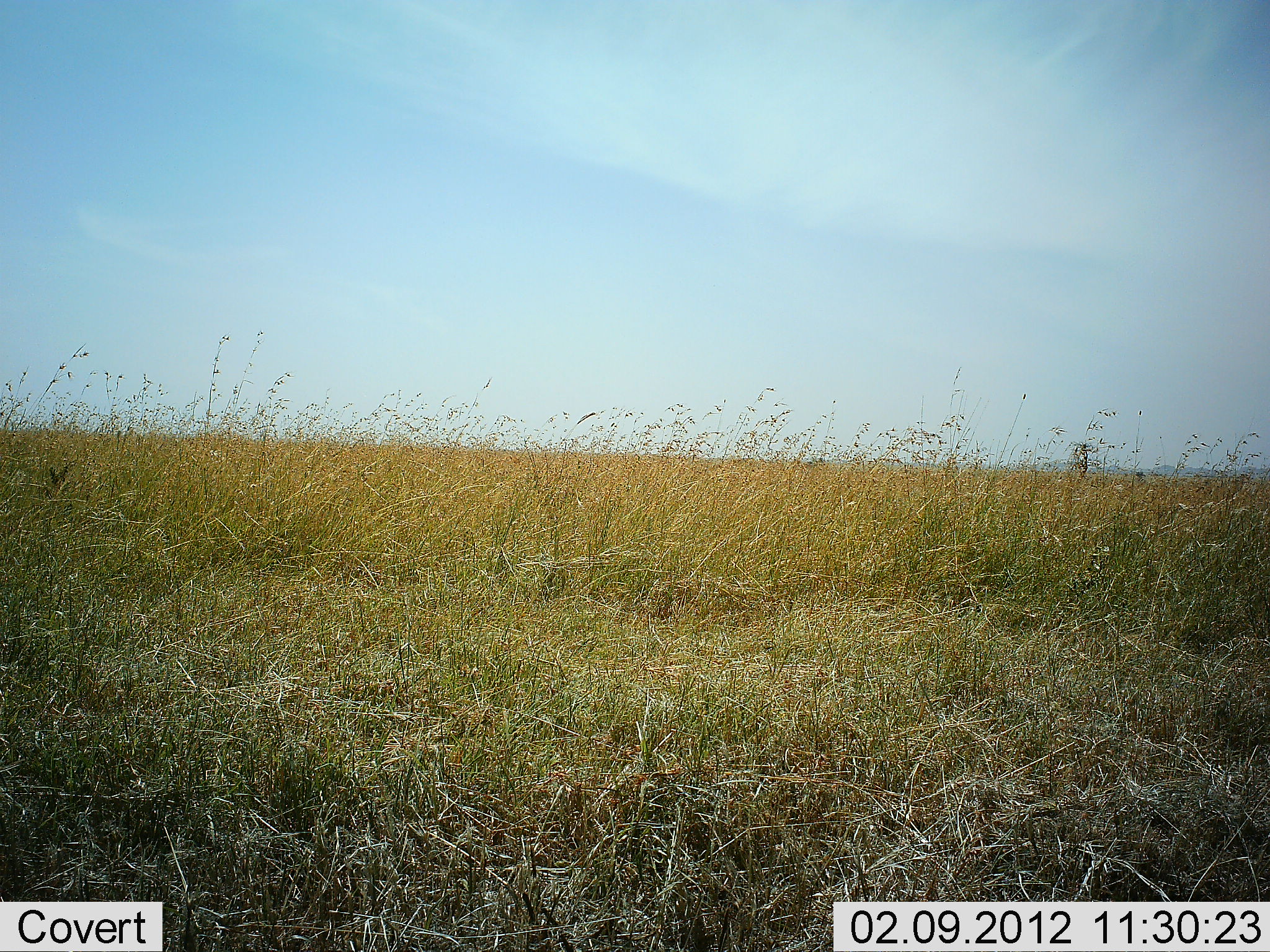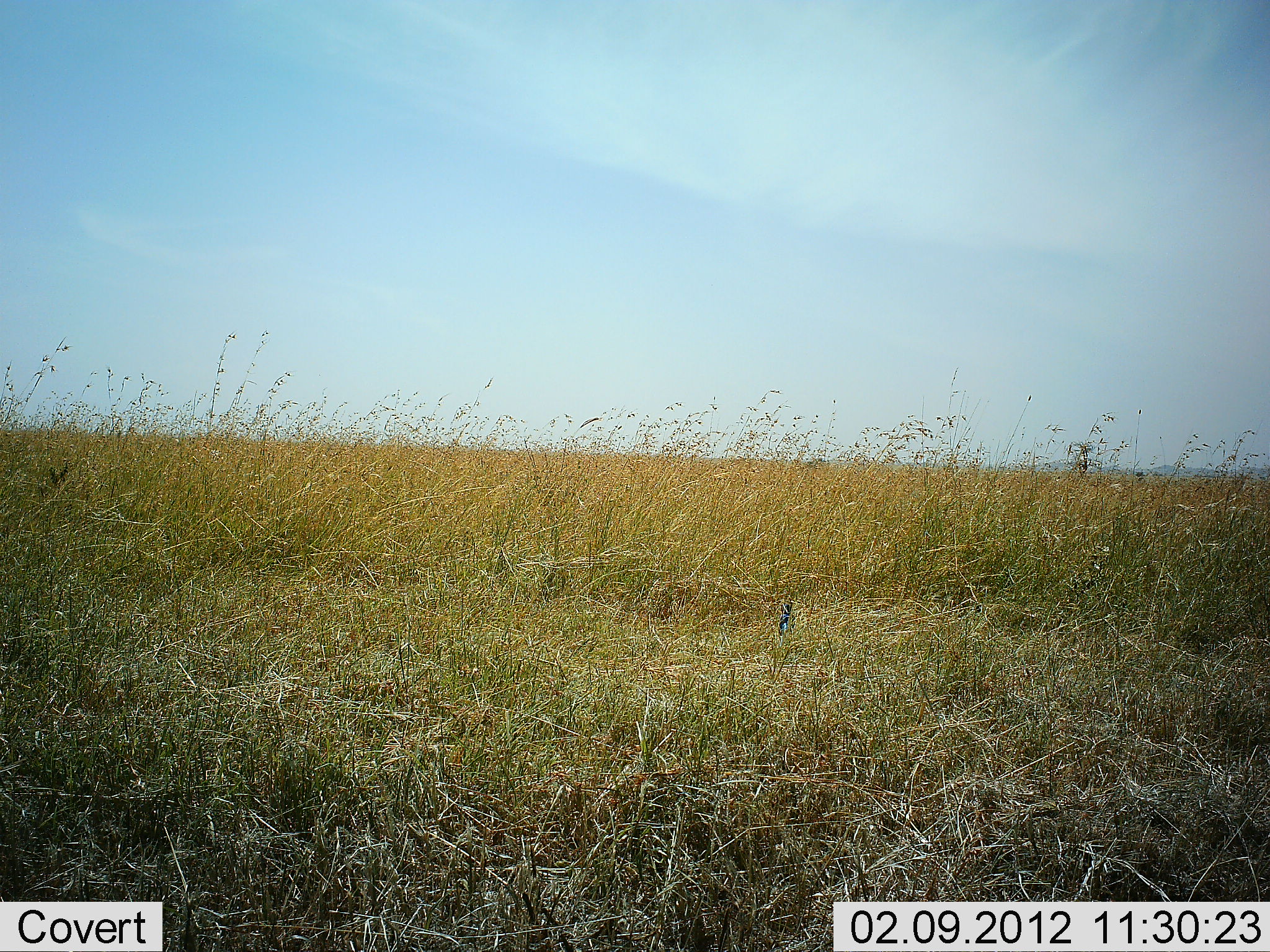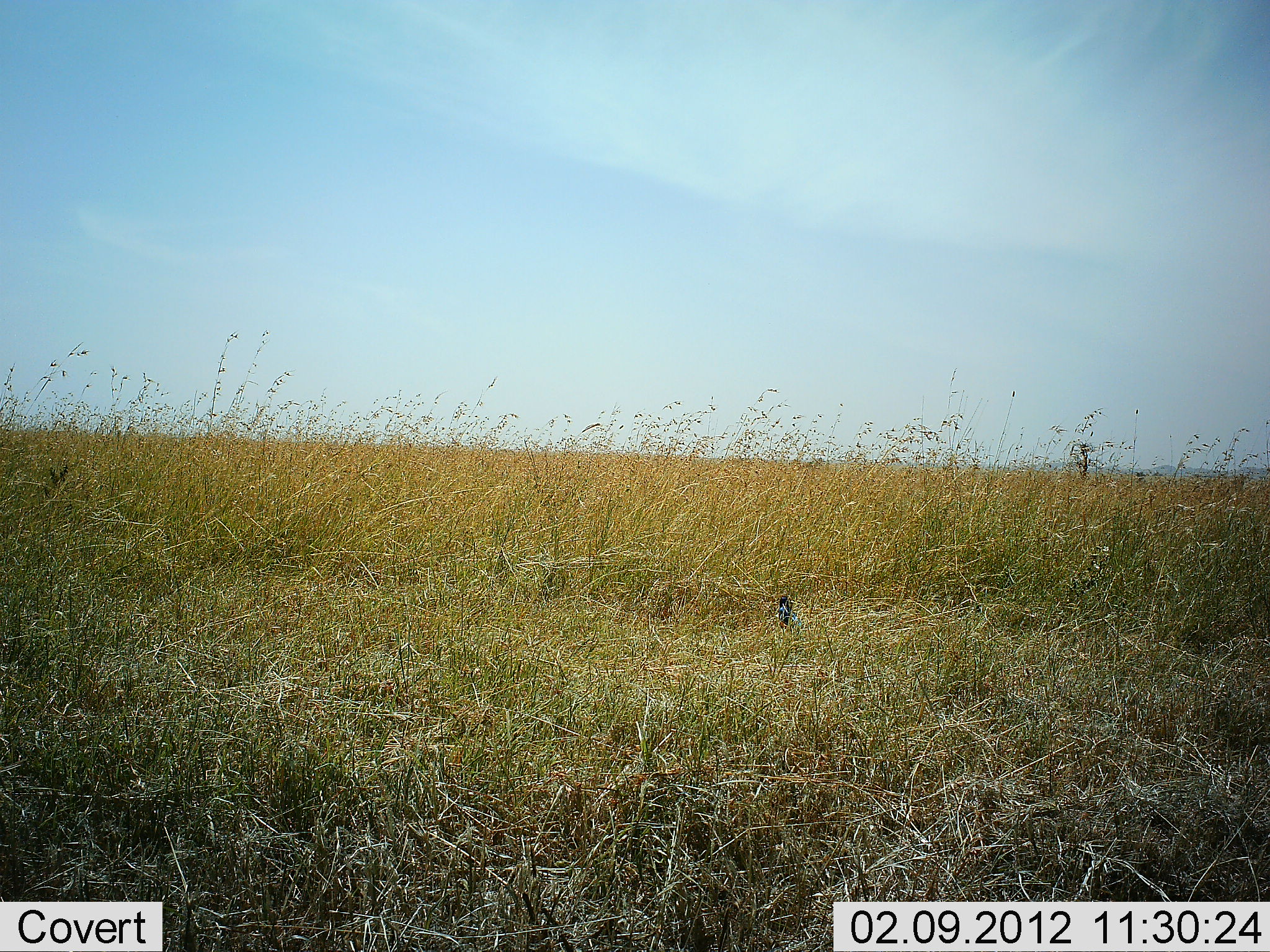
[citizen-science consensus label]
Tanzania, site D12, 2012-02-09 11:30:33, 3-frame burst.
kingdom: Animalia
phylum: Chordata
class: Aves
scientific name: Aves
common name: bird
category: otherbird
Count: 1.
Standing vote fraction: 47%.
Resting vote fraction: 0%.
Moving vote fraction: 47%.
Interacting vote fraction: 0%.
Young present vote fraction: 0%.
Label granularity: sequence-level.